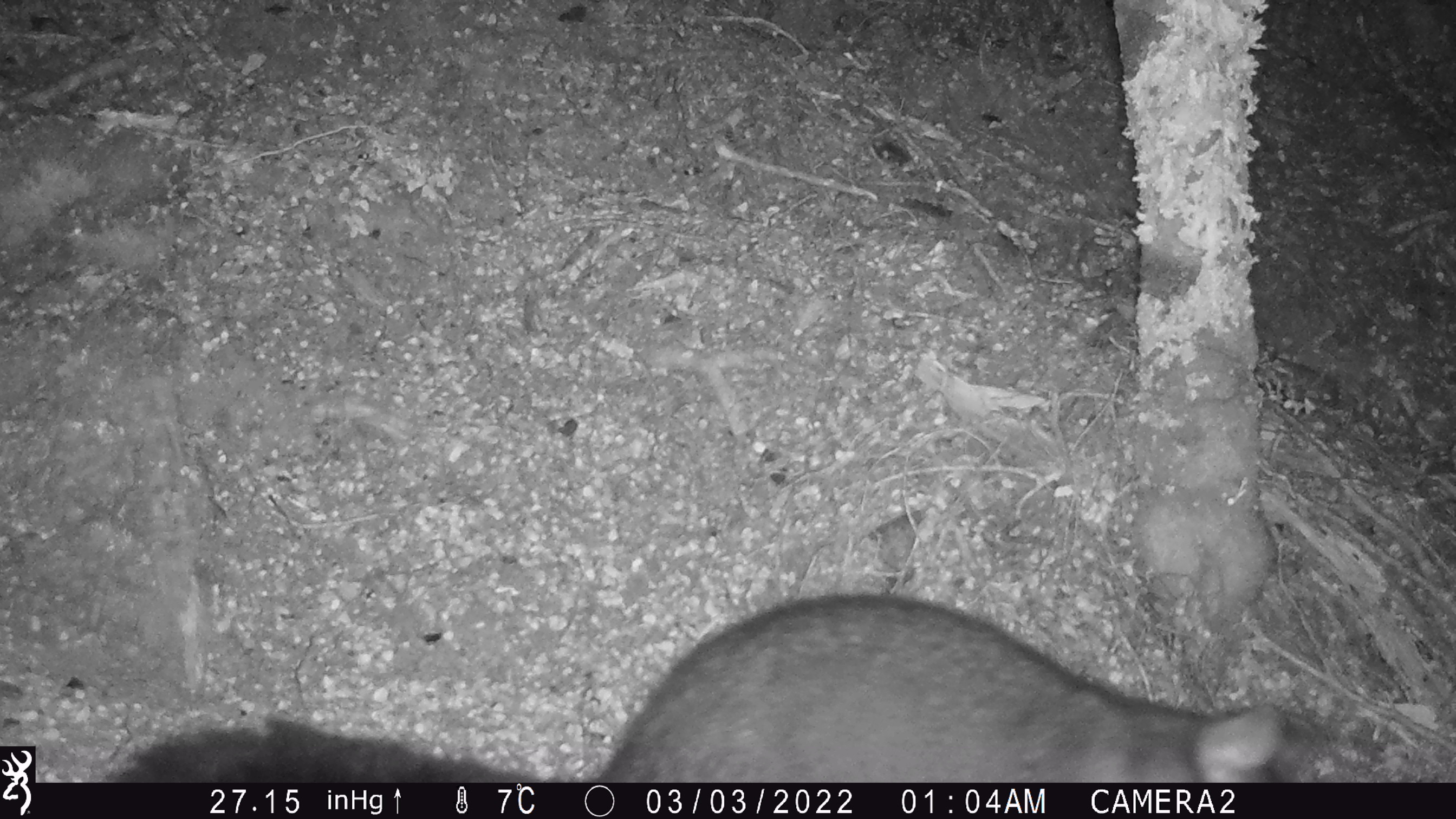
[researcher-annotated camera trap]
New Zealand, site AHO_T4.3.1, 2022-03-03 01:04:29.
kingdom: Animalia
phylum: Chordata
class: Mammalia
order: Diprotodontia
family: Phalangeridae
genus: Trichosurus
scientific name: Trichosurus vulpecula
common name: common brushtail possum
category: possum